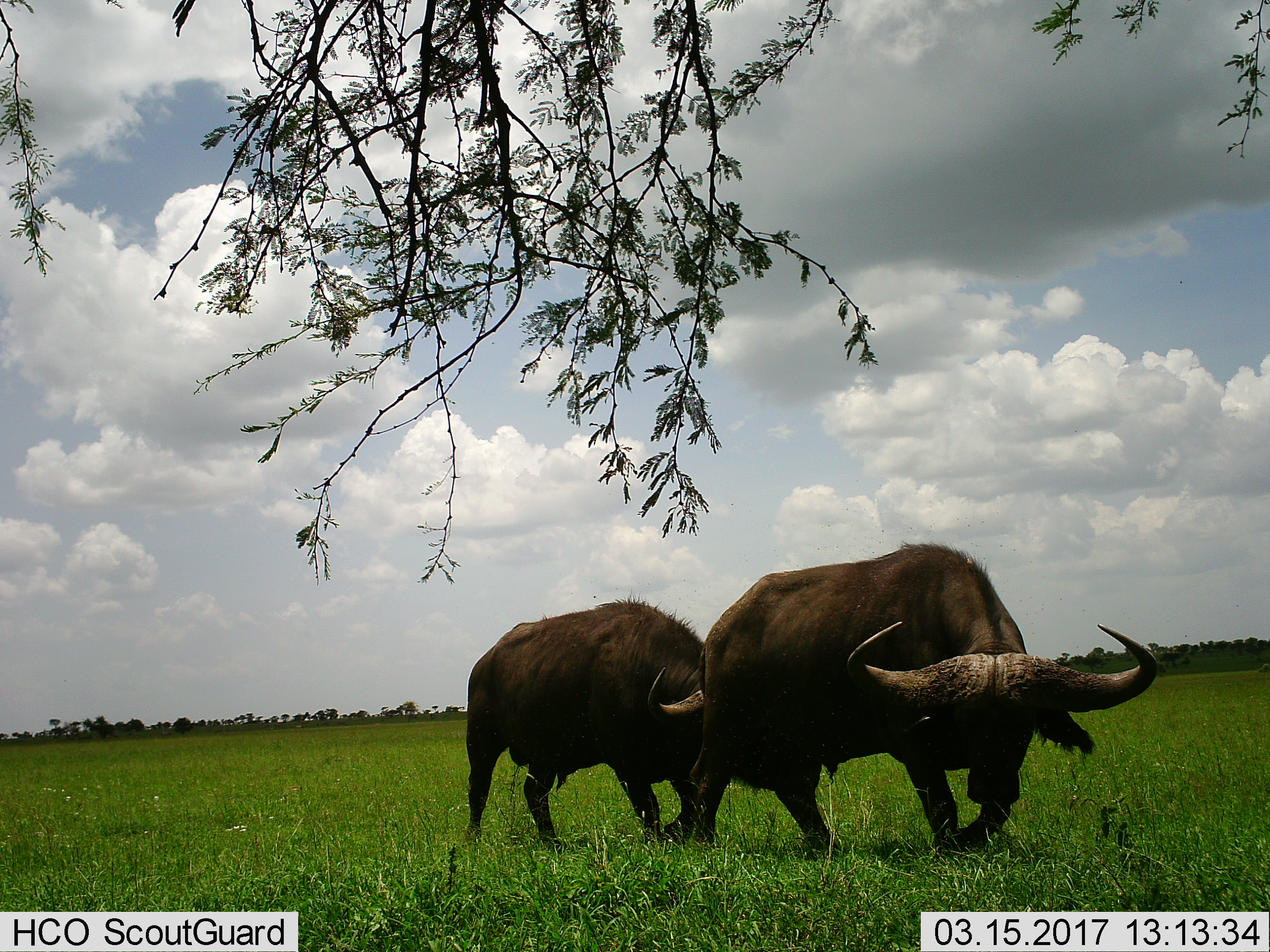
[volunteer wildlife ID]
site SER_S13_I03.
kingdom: Animalia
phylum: Chordata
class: Mammalia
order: Artiodactyla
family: Bovidae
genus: Syncerus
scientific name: Syncerus caffer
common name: african buffalo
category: buffalo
Buffalo (african buffalo) (Syncerus caffer), count 2. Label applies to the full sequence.